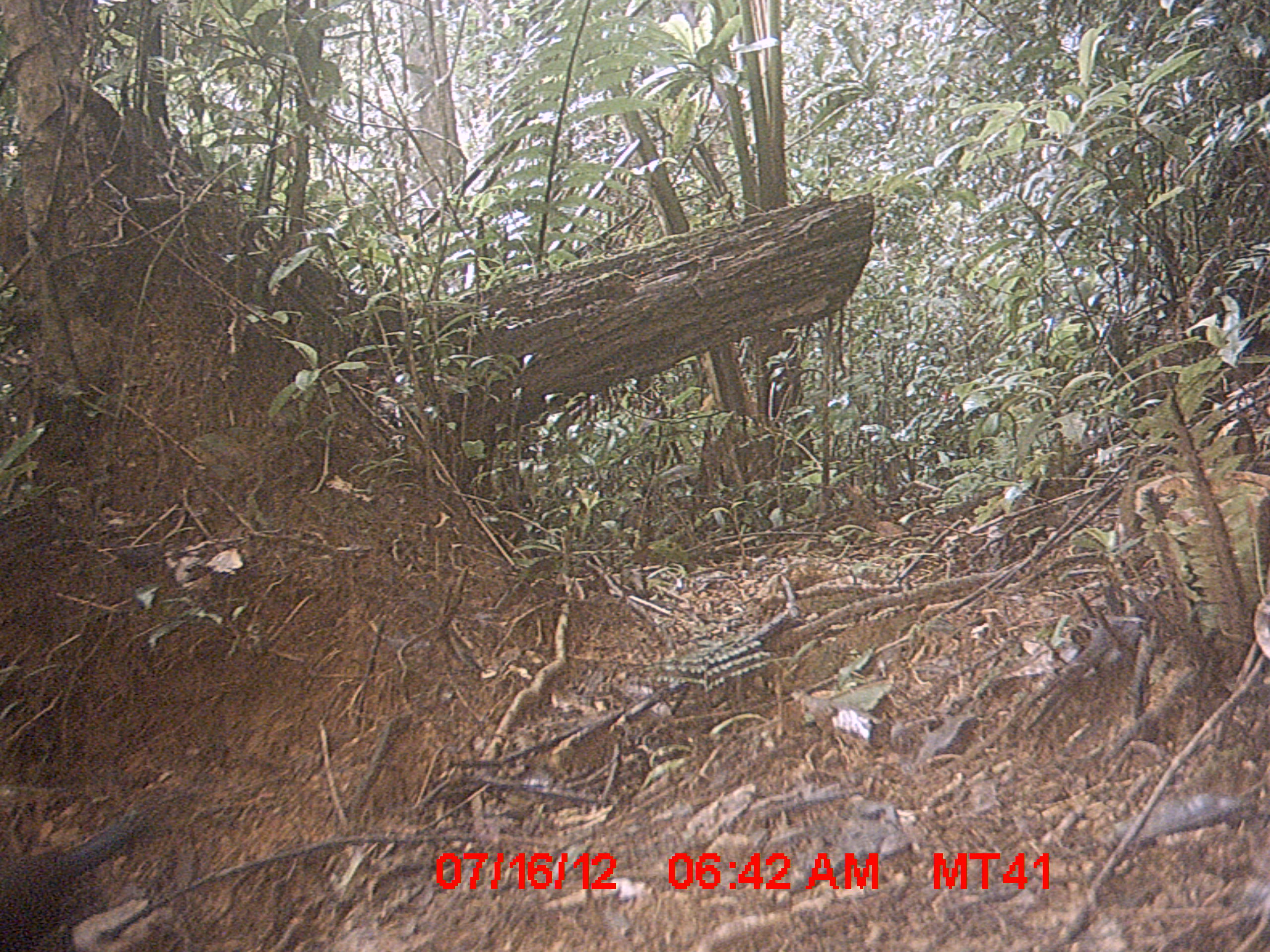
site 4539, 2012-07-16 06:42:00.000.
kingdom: Animalia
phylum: Chordata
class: Aves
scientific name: Aves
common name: bird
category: unknown bird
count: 1